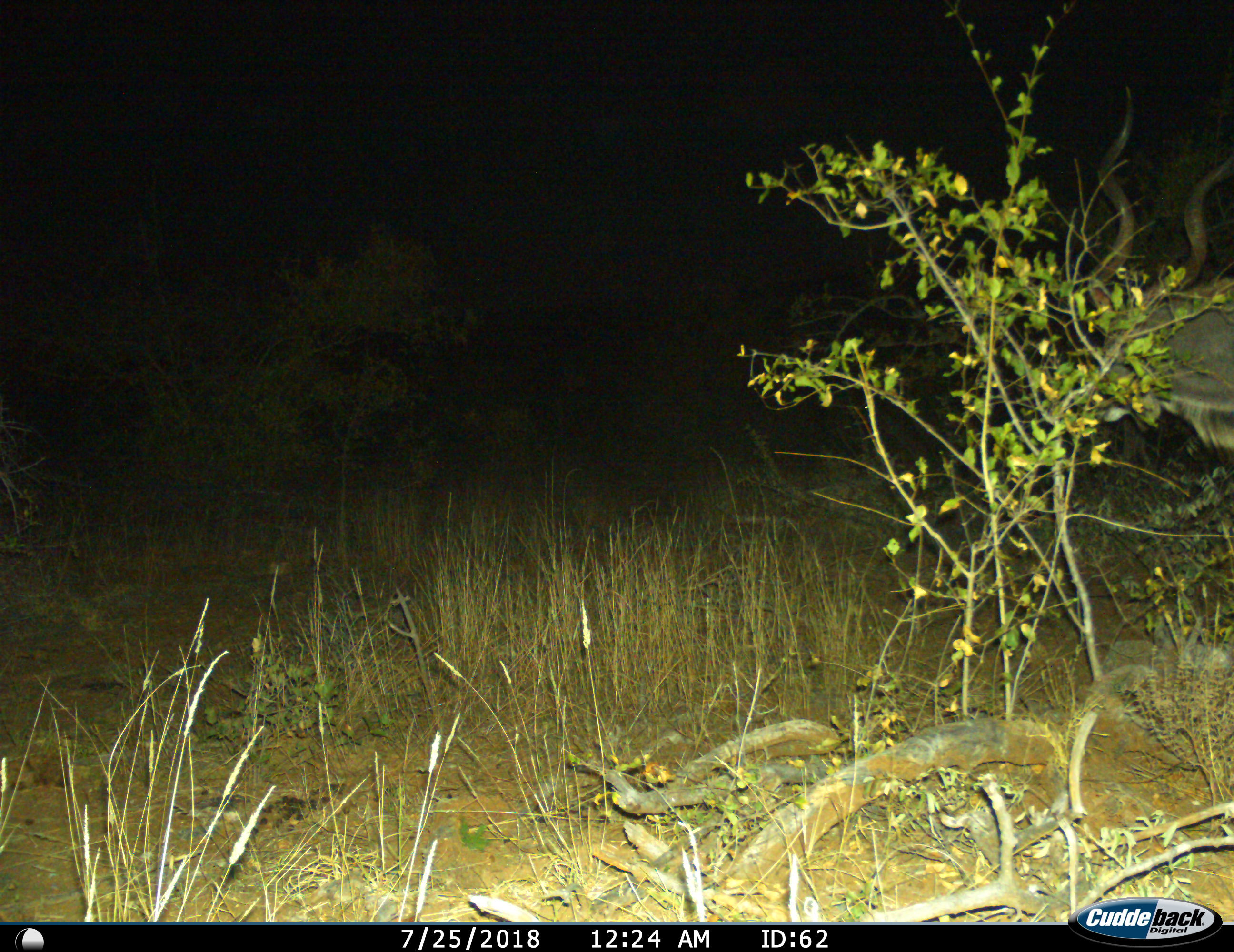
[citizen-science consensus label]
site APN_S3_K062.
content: unidentified animal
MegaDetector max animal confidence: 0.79